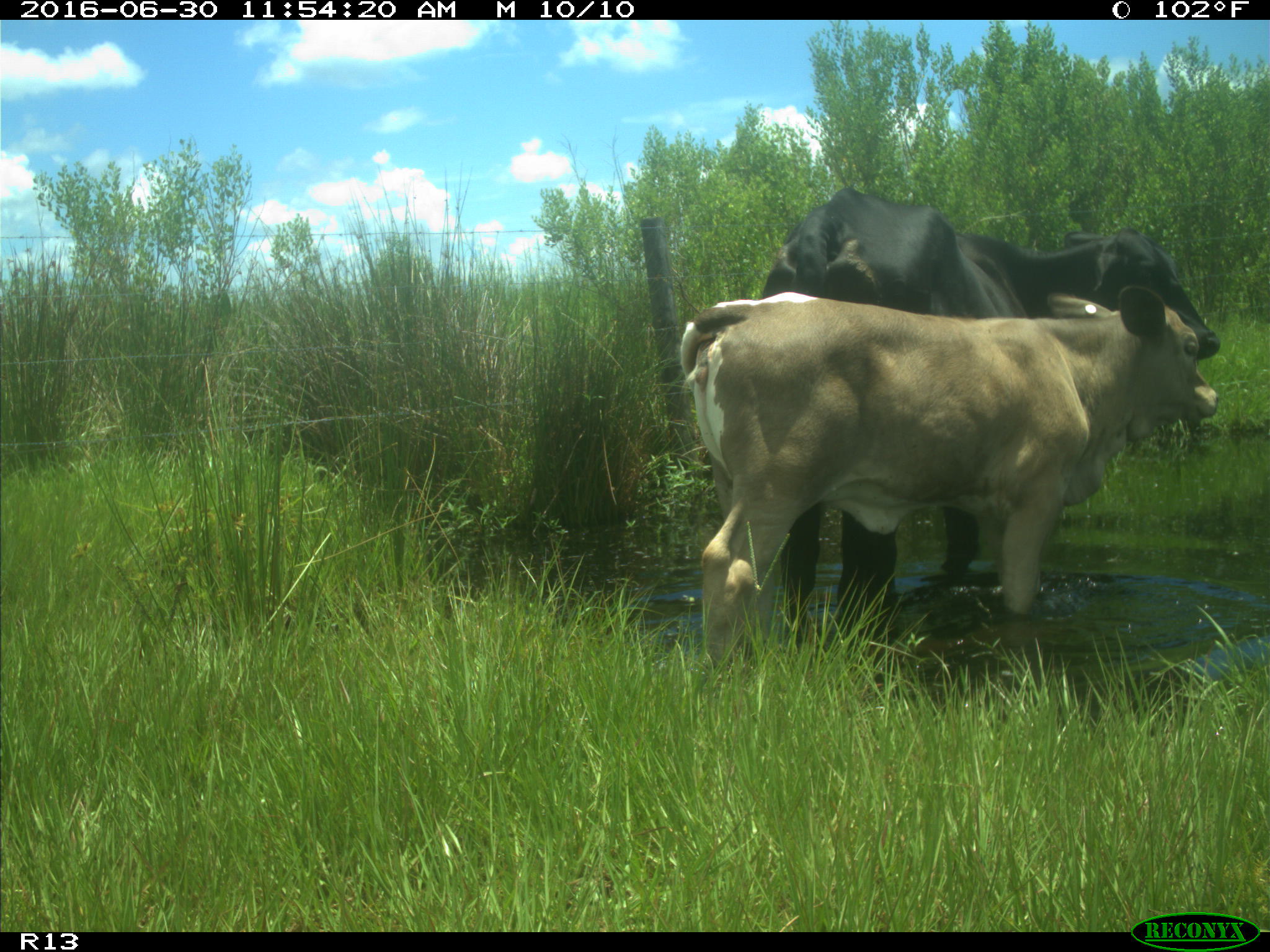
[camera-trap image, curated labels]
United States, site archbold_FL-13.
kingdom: Animalia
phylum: Chordata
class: Mammalia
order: Artiodactyla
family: Bovidae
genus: Bos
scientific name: Bos taurus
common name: domestic cow